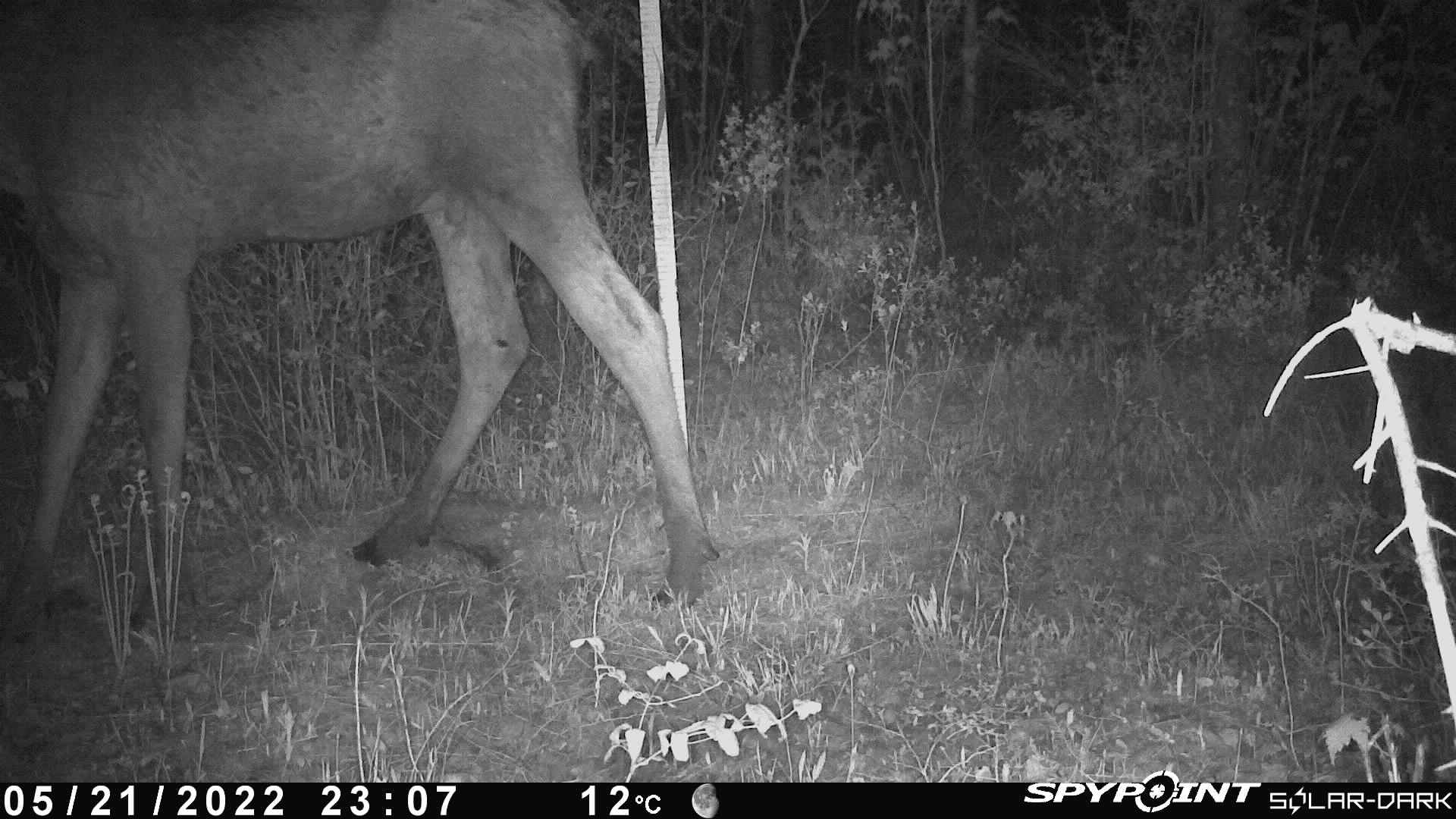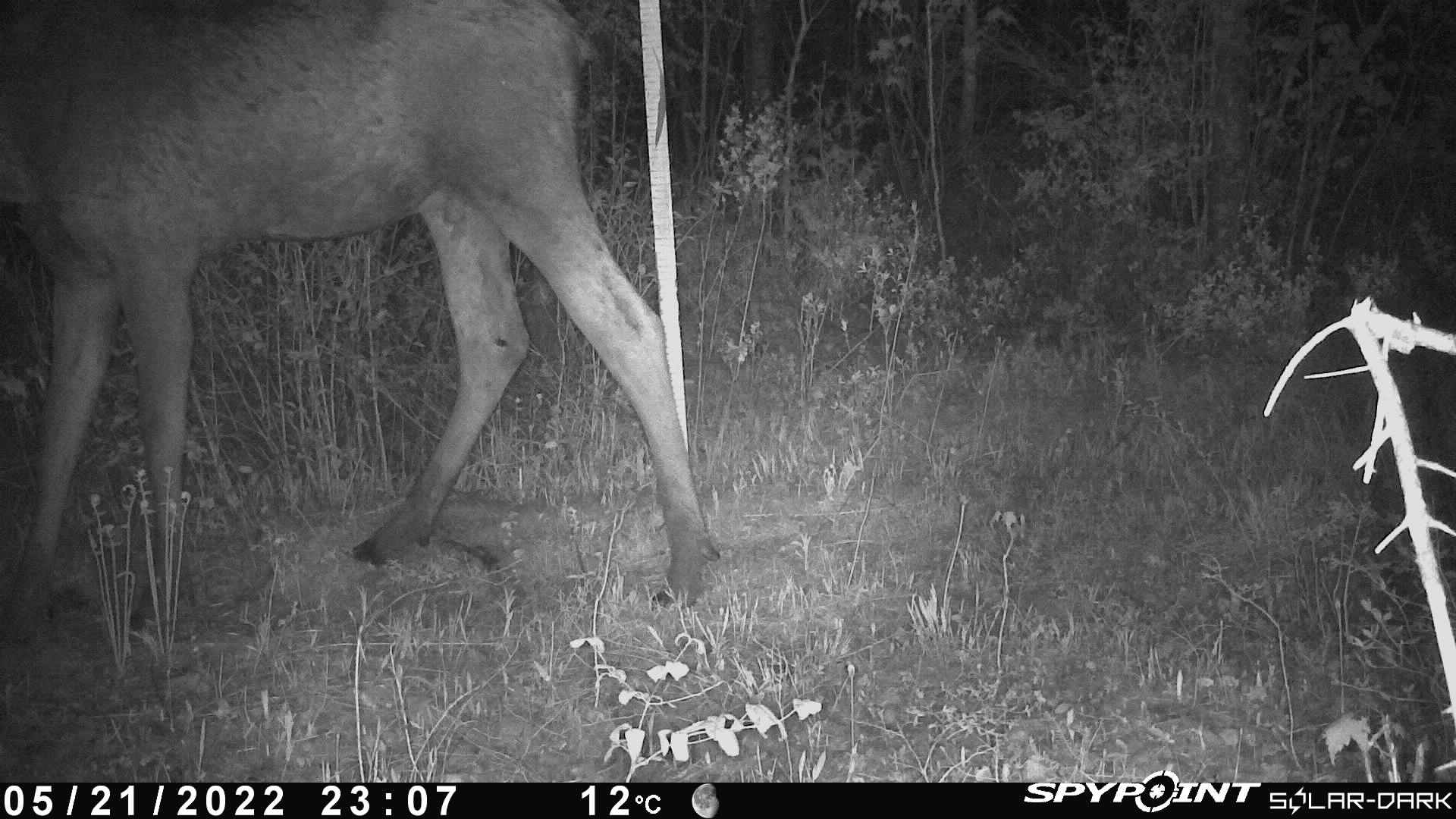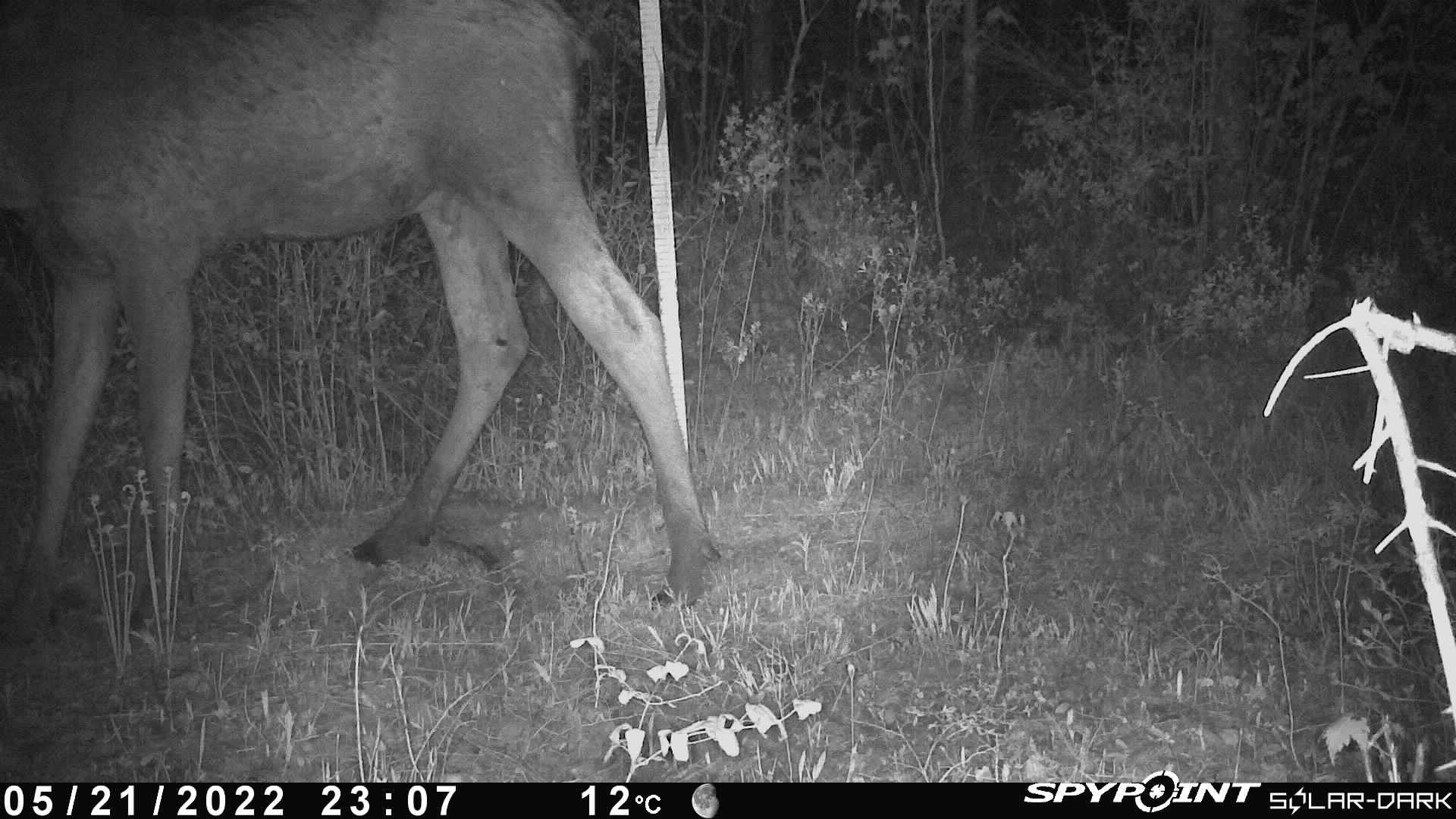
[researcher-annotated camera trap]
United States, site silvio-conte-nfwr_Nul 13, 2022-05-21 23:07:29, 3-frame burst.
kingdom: Animalia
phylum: Chordata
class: Mammalia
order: Artiodactyla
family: Cervidae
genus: Alces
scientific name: Alces alces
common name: moose